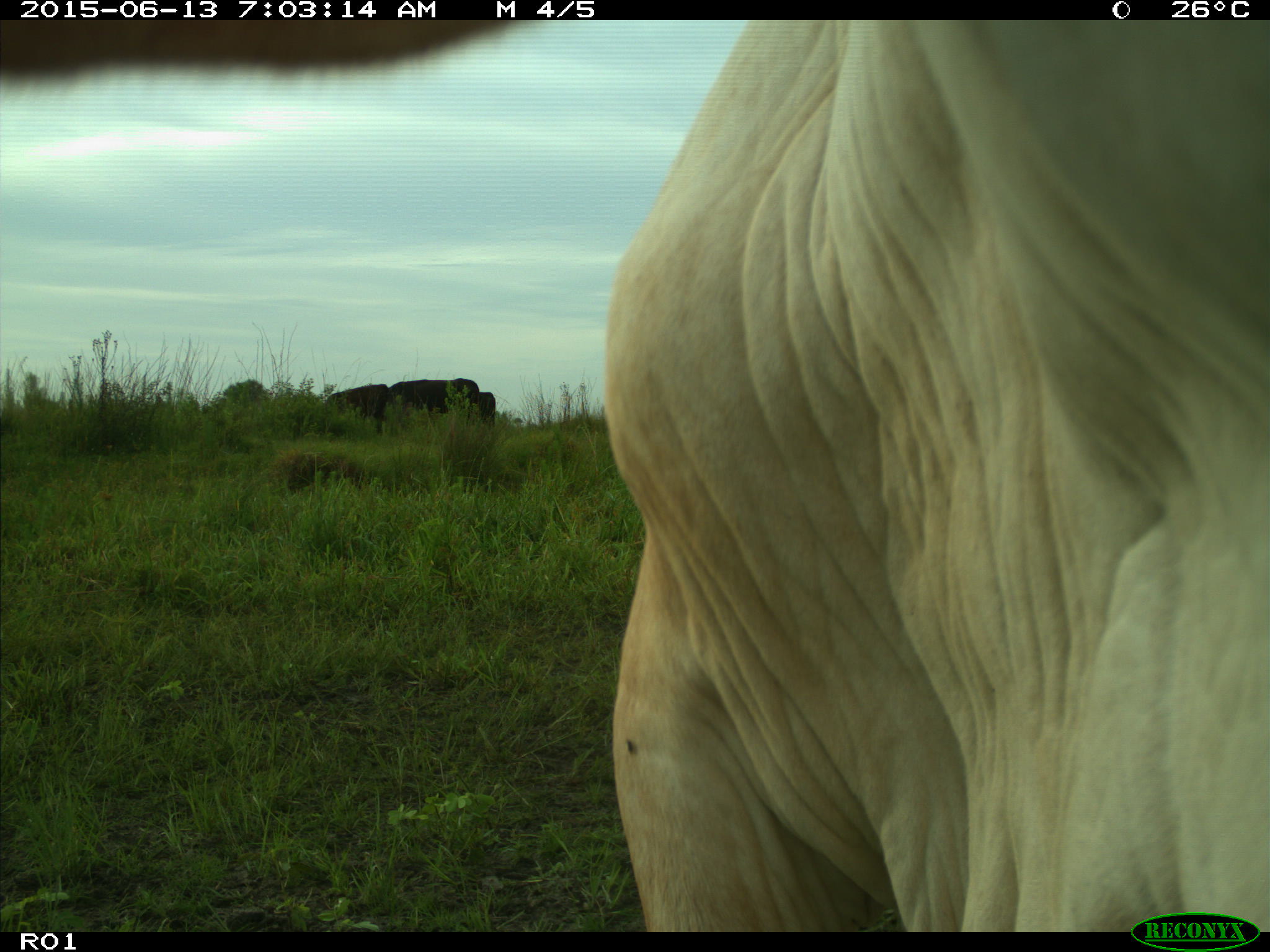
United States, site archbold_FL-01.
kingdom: Animalia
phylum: Chordata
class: Mammalia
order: Artiodactyla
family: Bovidae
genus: Bos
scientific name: Bos taurus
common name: domestic cow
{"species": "Bos taurus (domestic cow)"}